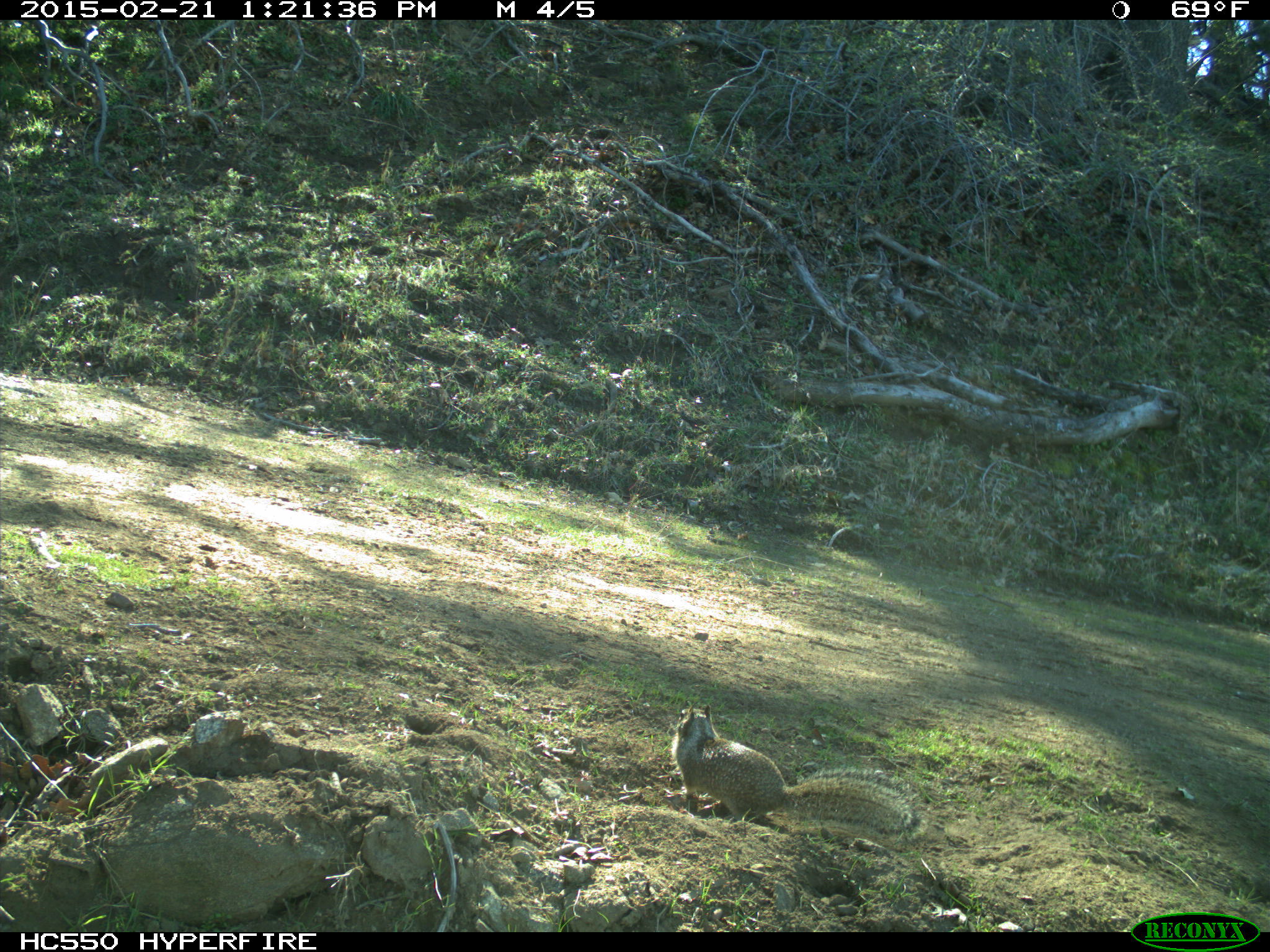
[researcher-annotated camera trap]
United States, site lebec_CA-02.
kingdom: Animalia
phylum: Chordata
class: Mammalia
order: Rodentia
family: Sciuridae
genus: Otospermophilus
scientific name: Otospermophilus beecheyi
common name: california ground squirrel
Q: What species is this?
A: Otospermophilus beecheyi (california ground squirrel).